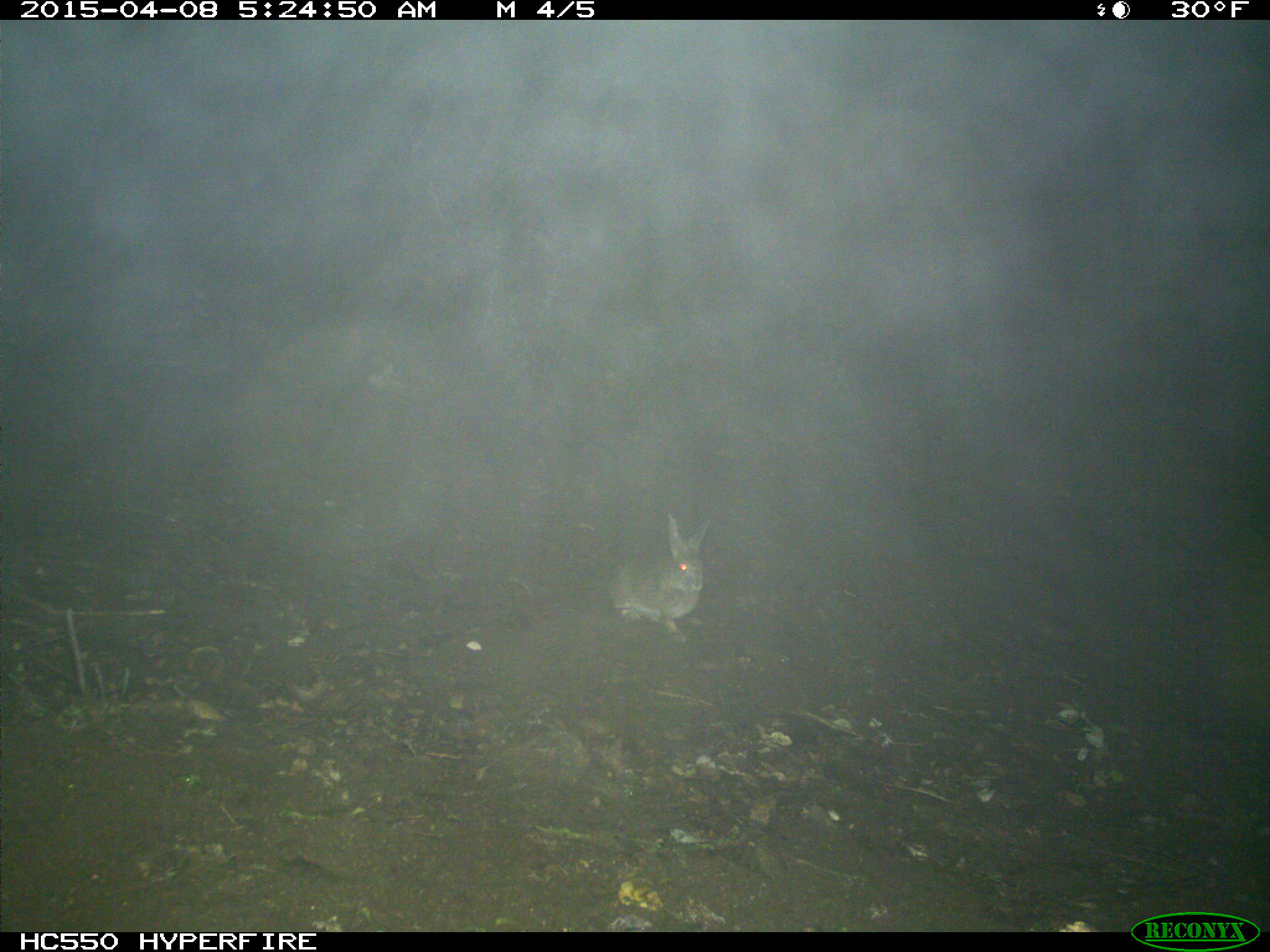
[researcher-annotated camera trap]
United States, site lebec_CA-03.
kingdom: Animalia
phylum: Chordata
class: Mammalia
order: Lagomorpha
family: Leporidae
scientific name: Leporidae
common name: rabbits and hares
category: unidentified rabbit